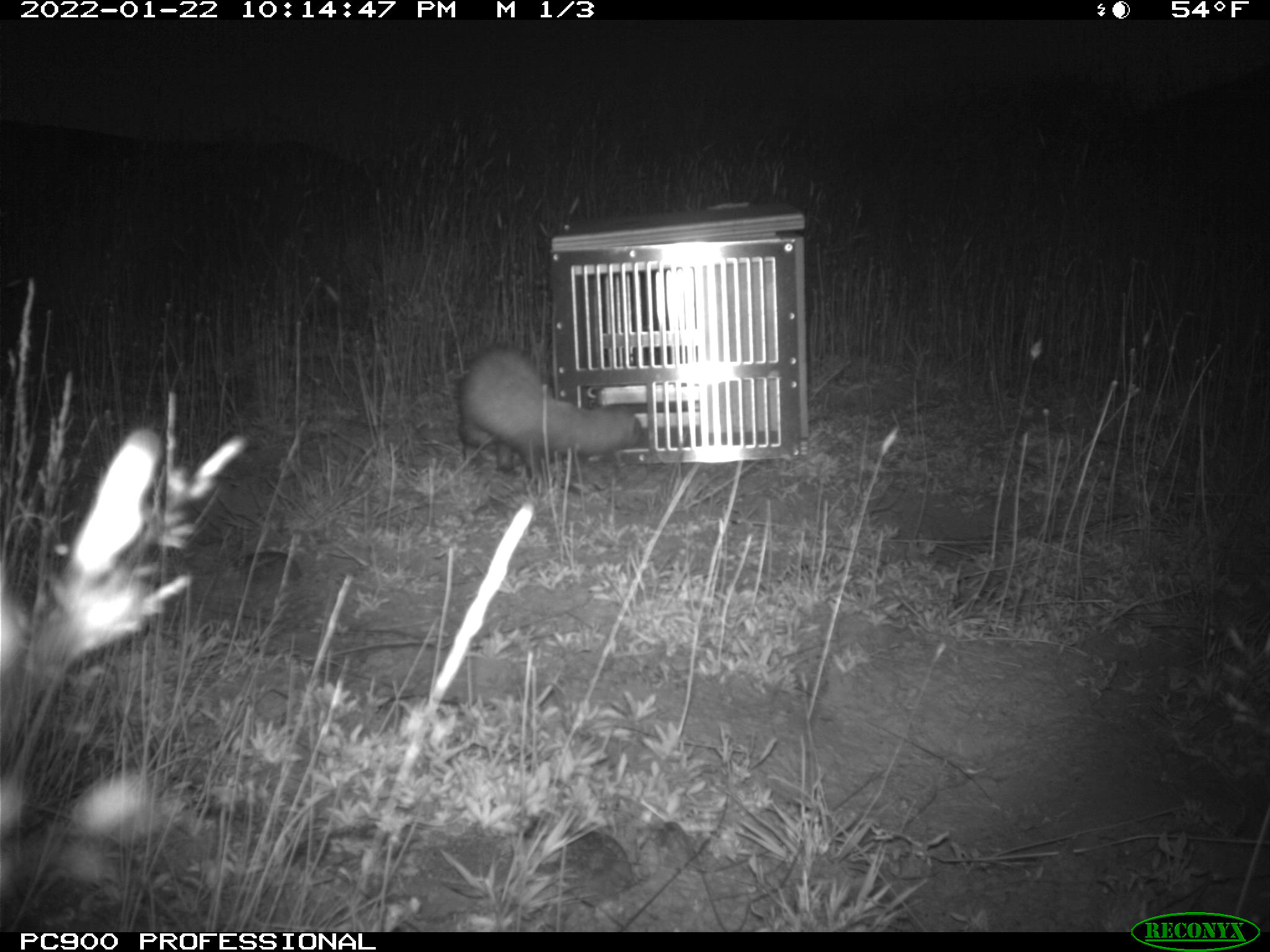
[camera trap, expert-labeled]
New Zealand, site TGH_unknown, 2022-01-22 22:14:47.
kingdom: Animalia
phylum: Chordata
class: Mammalia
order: Carnivora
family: Mustelidae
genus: Mustela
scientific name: Mustela furo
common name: ferret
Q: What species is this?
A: Ferret (Mustela furo).